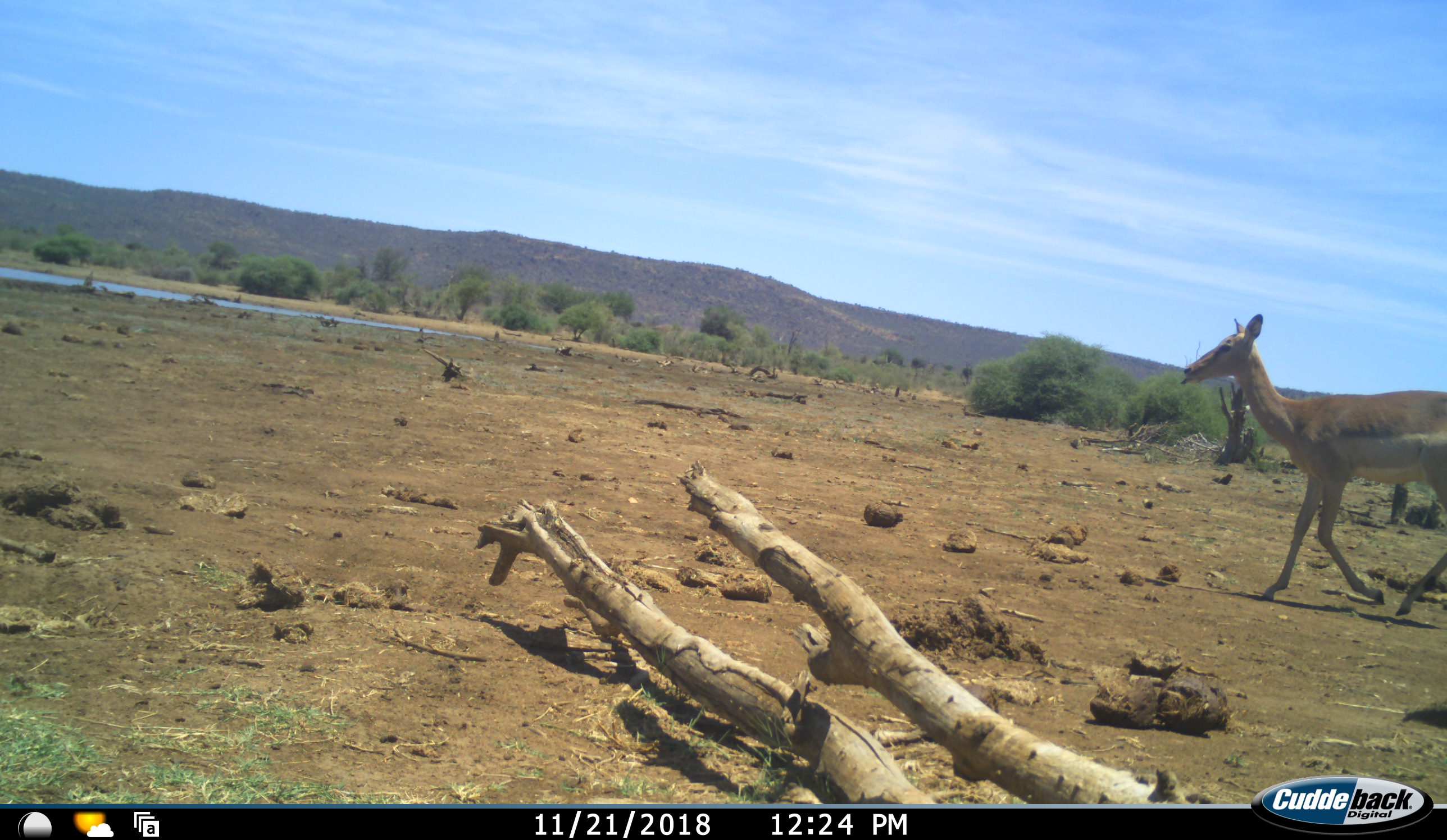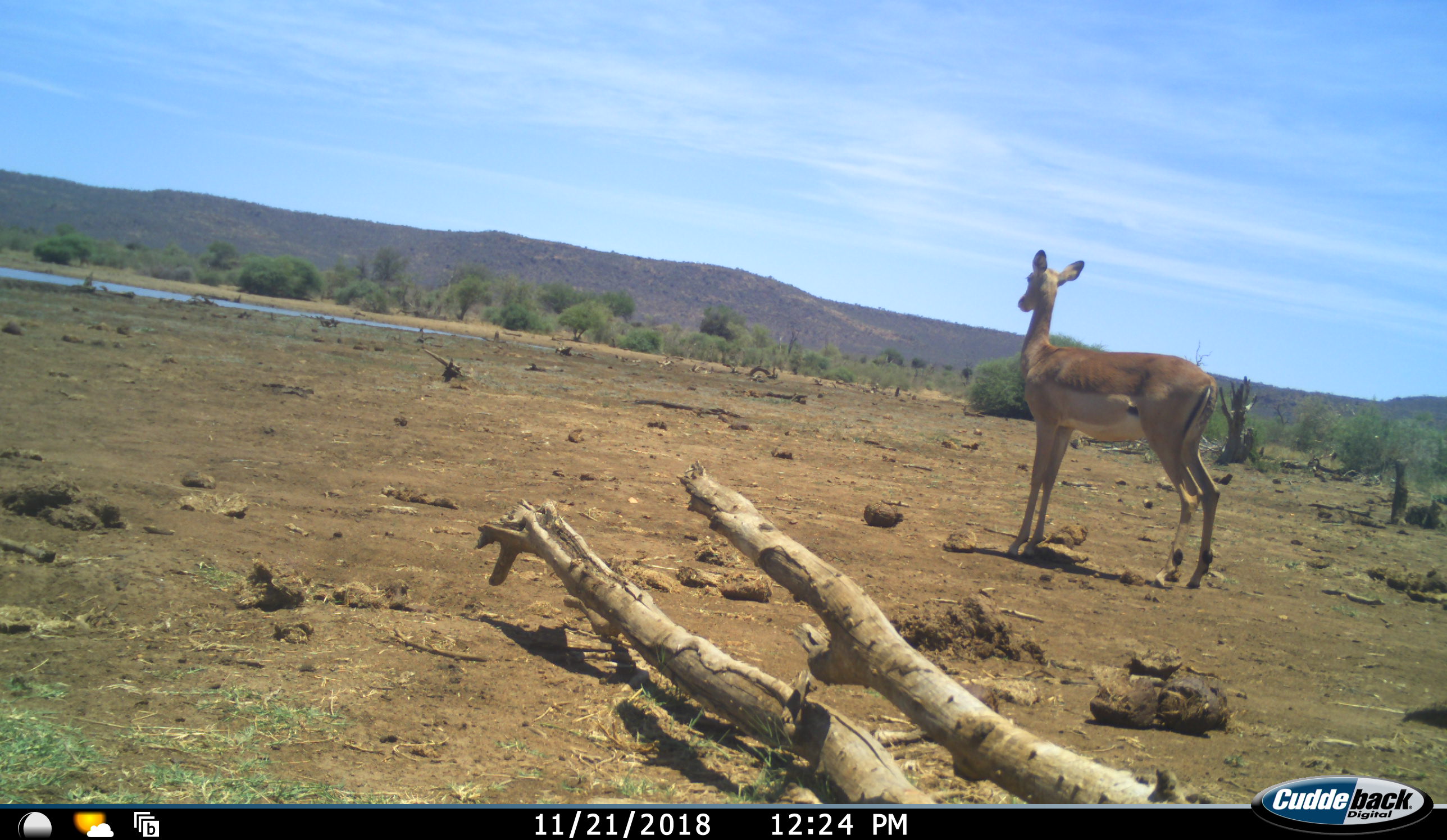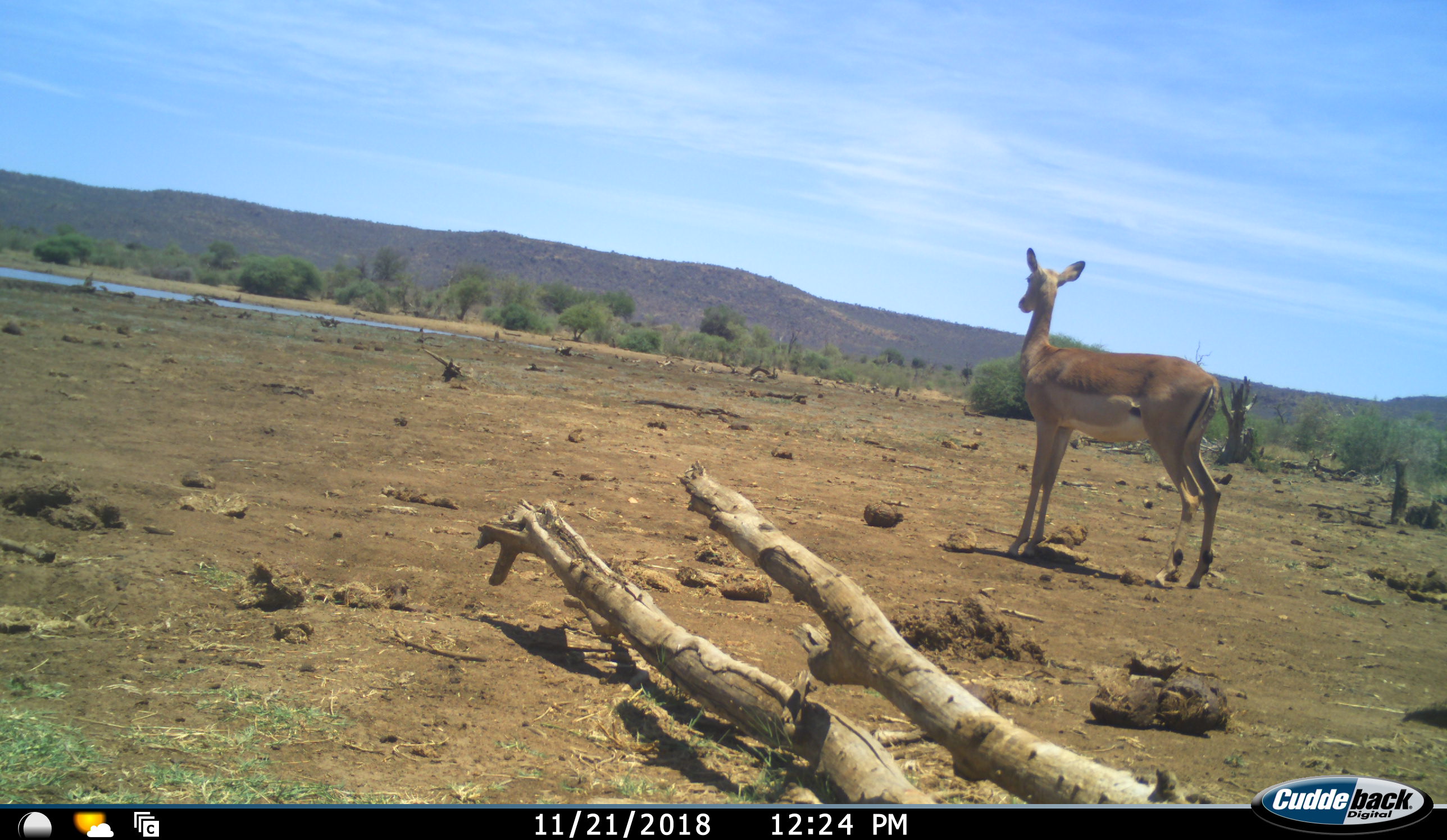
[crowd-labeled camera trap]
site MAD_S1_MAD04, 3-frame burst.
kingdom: Animalia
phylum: Chordata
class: Mammalia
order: Artiodactyla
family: Bovidae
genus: Aepyceros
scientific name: Aepyceros melampus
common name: impala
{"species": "impala (Aepyceros melampus)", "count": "1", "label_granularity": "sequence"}